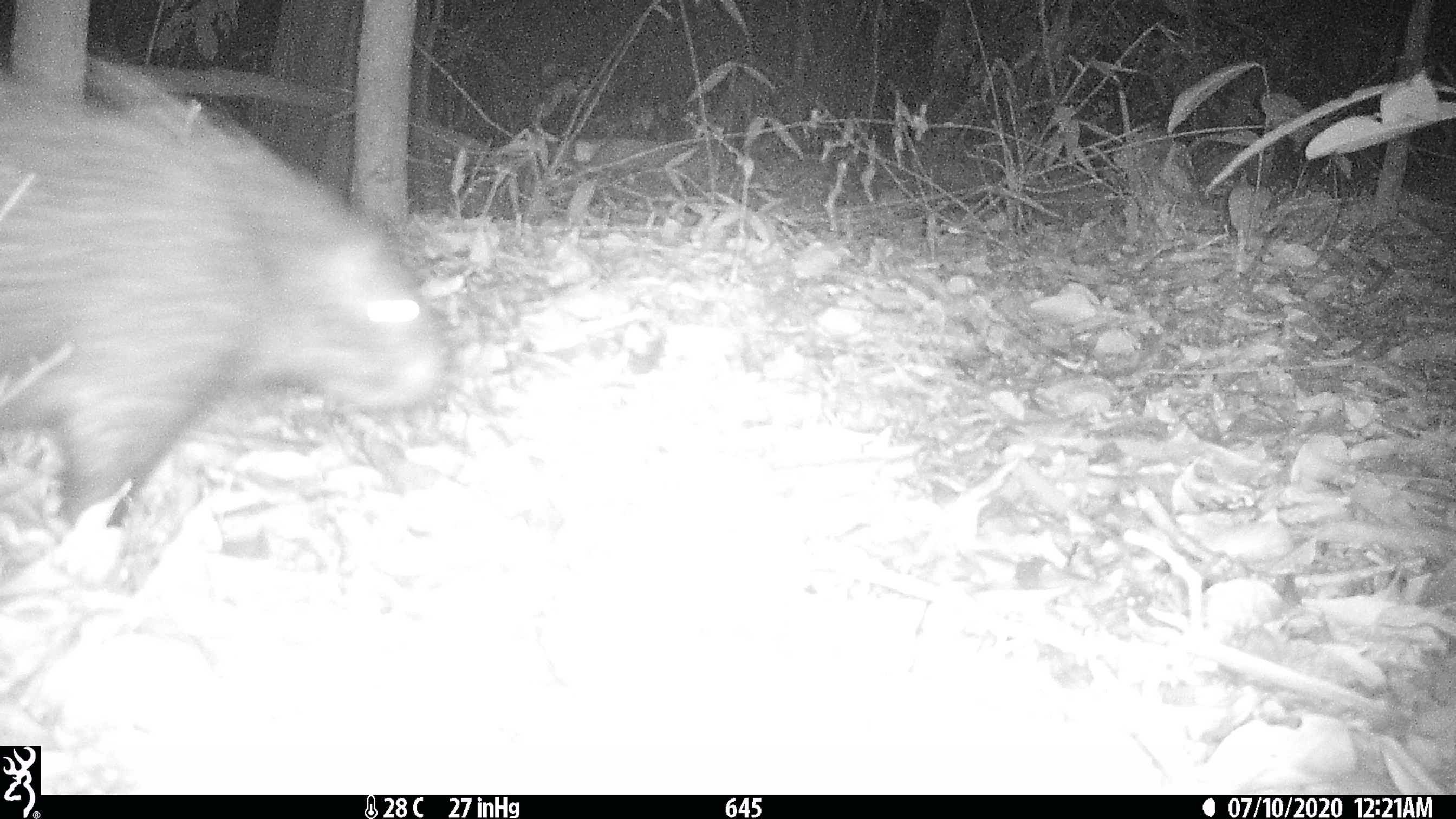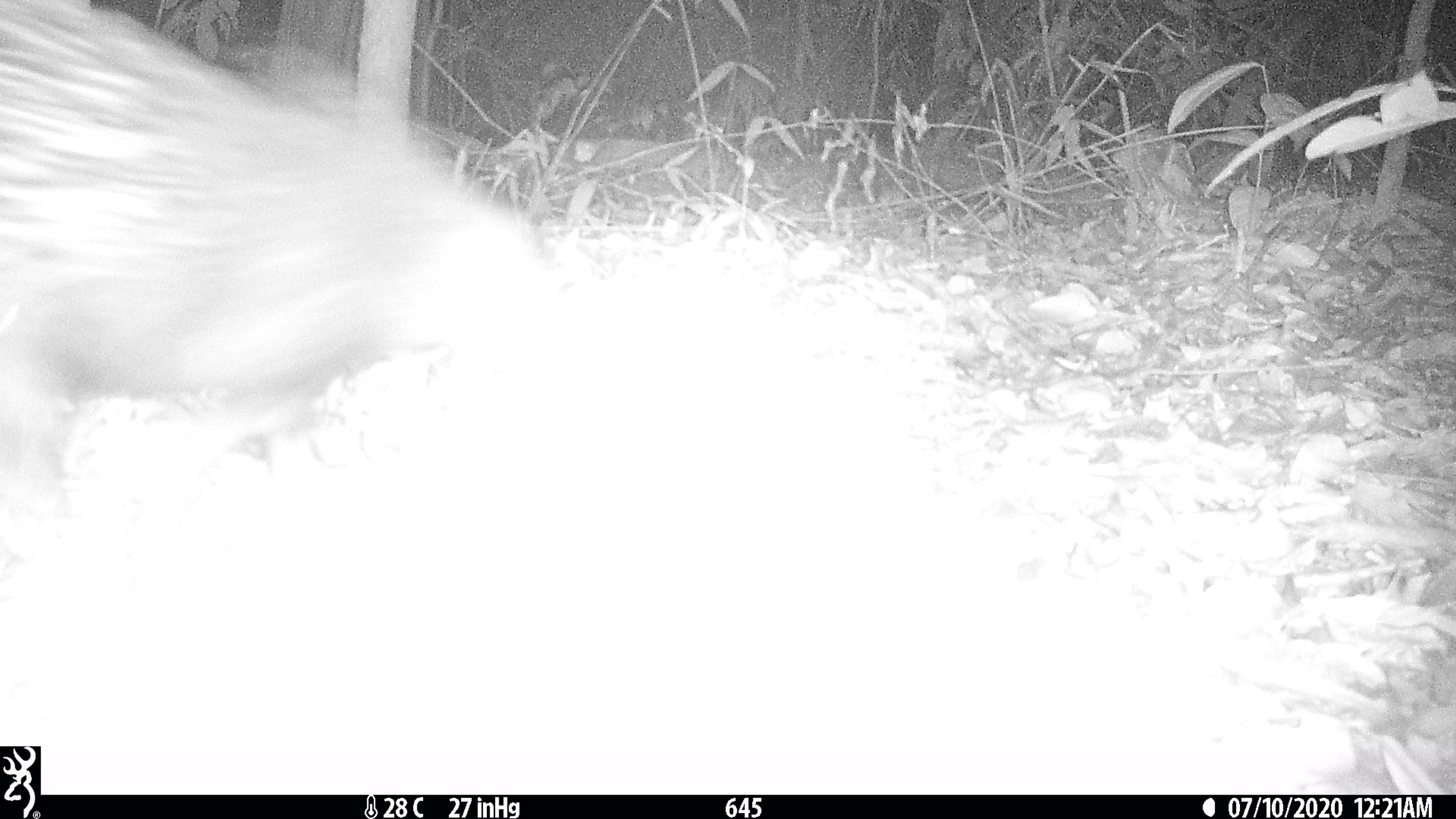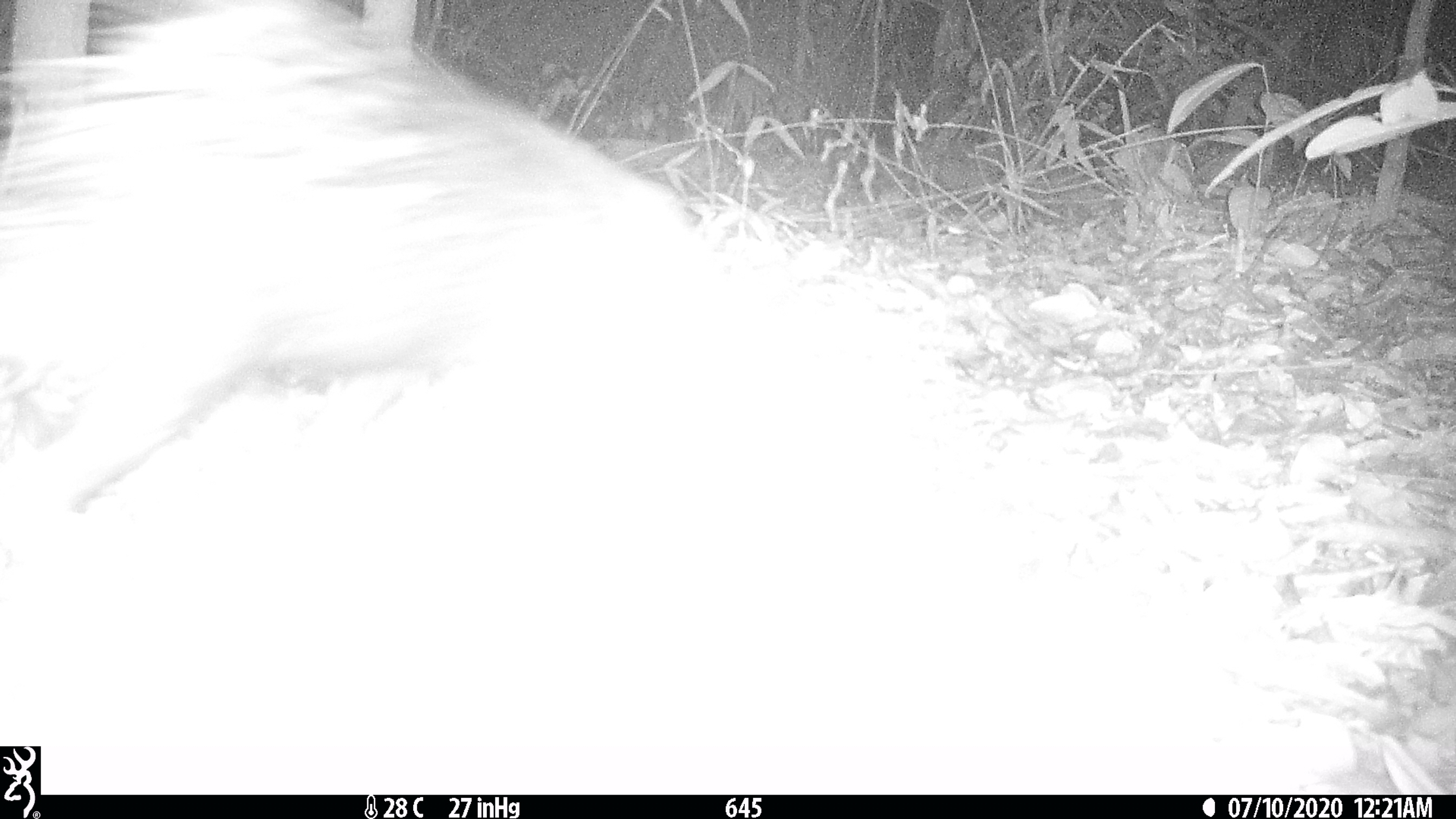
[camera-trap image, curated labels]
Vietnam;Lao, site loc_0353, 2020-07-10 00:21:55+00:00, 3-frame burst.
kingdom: Animalia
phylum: Chordata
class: Mammalia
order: Rodentia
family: Hystricidae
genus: Hystrix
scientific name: Hystrix brachyura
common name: malayan porcupine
Malayan porcupine (Hystrix brachyura). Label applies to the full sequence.